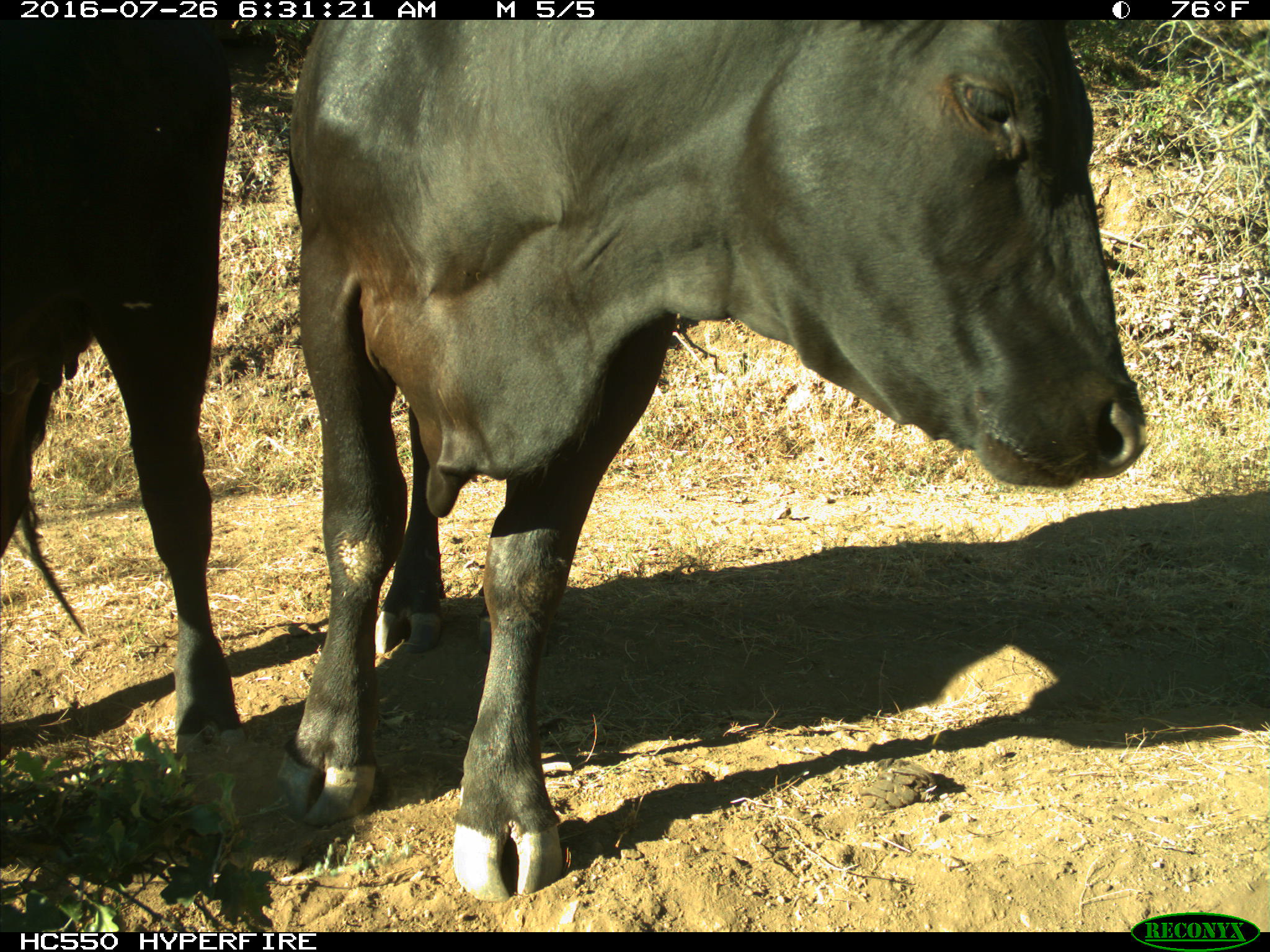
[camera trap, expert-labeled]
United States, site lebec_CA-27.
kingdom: Animalia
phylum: Chordata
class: Mammalia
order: Artiodactyla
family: Bovidae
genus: Bos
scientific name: Bos taurus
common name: domestic cow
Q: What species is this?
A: Bos taurus (domestic cow).